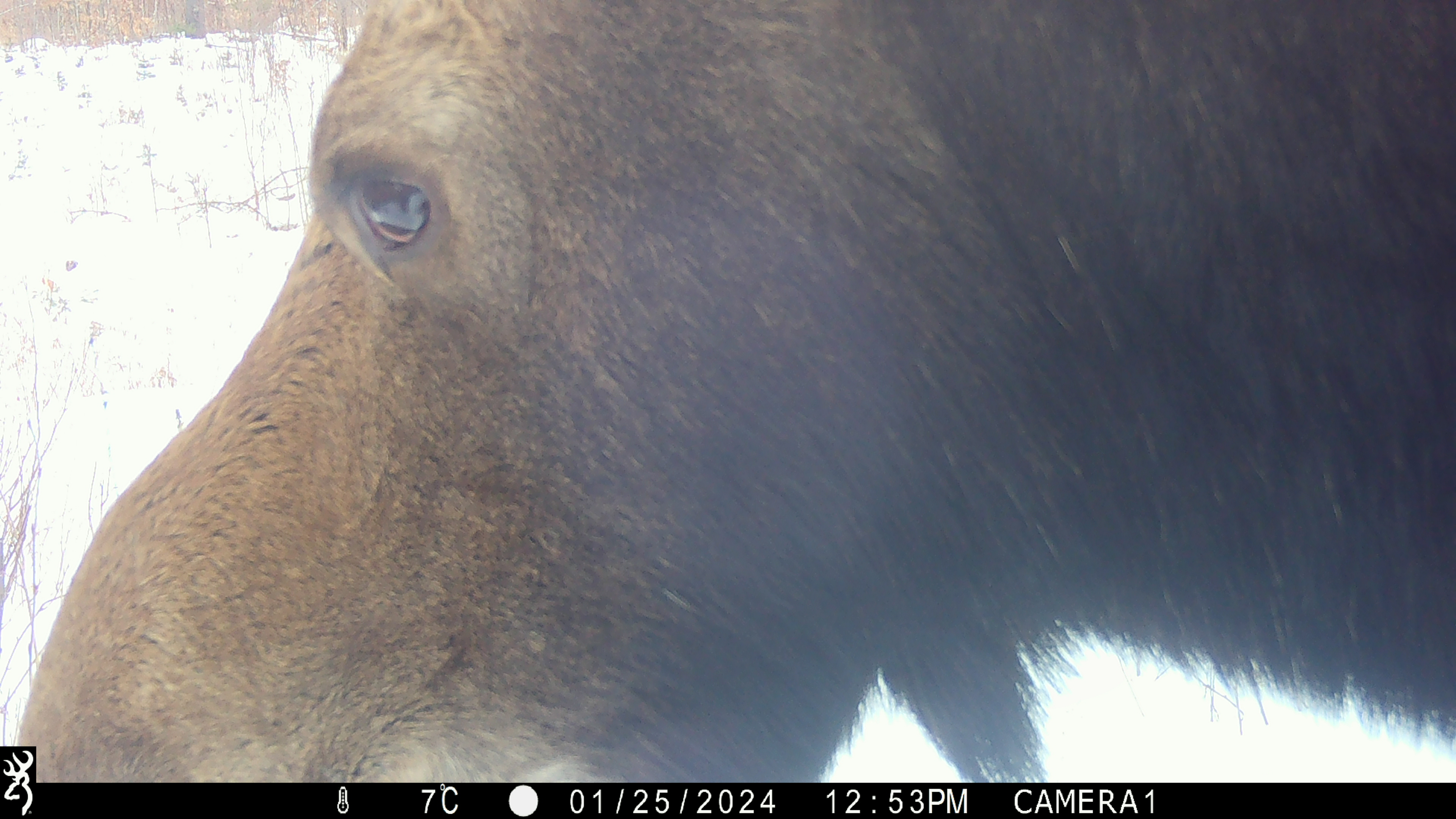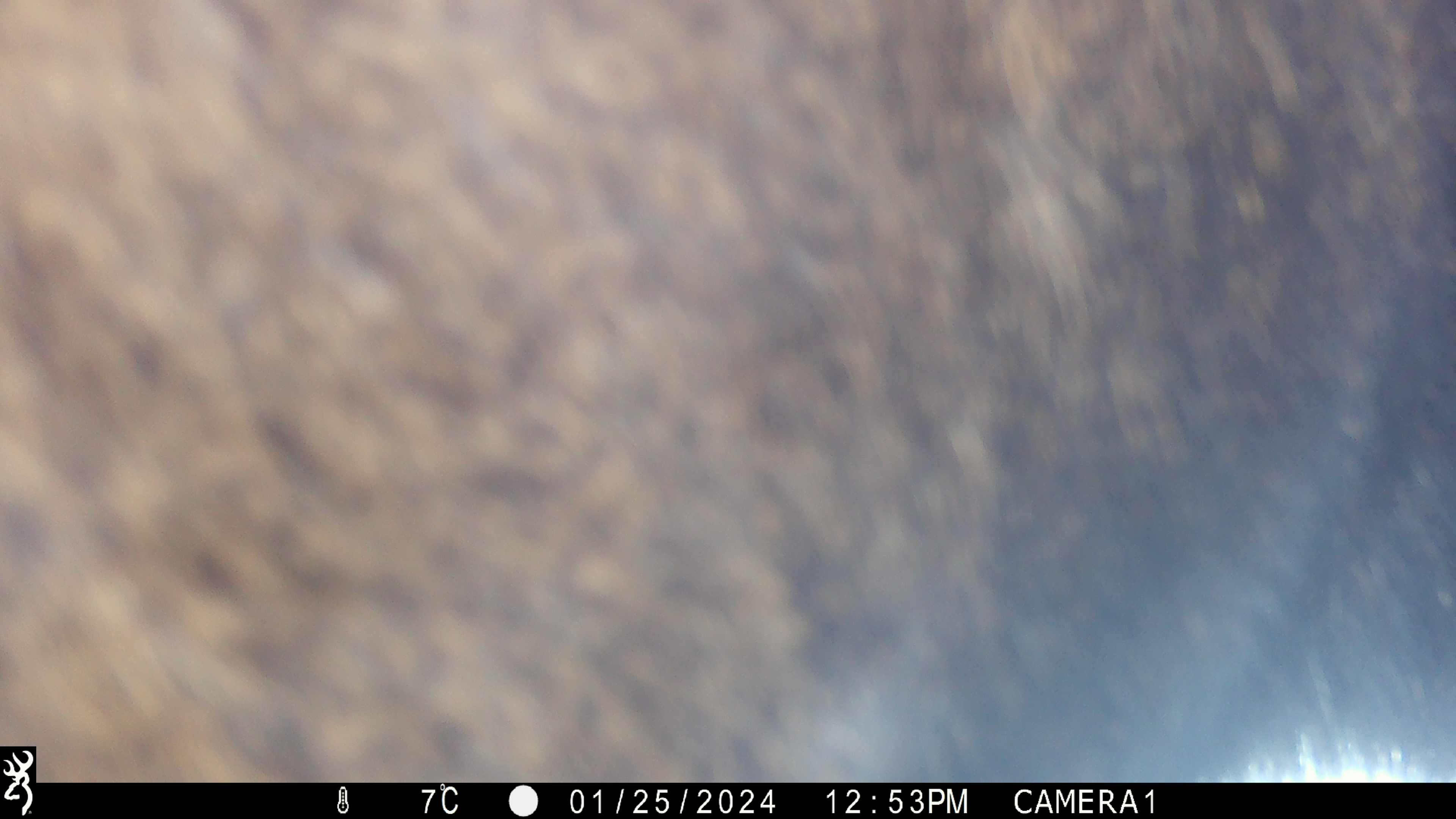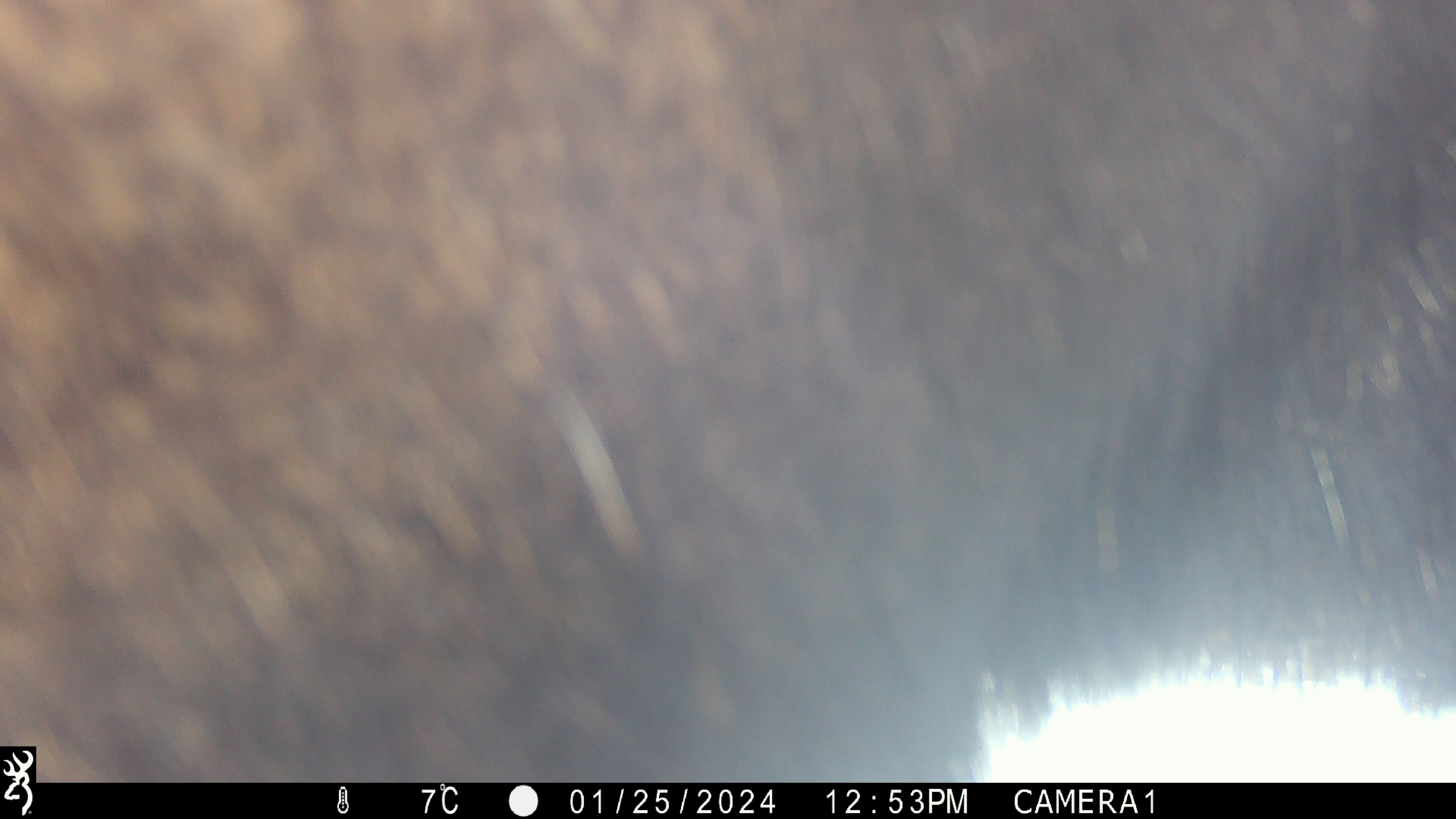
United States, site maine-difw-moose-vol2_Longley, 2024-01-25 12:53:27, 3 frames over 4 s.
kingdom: Animalia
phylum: Chordata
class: Mammalia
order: Artiodactyla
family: Cervidae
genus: Alces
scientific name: Alces alces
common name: moose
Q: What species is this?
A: Moose (Alces alces).